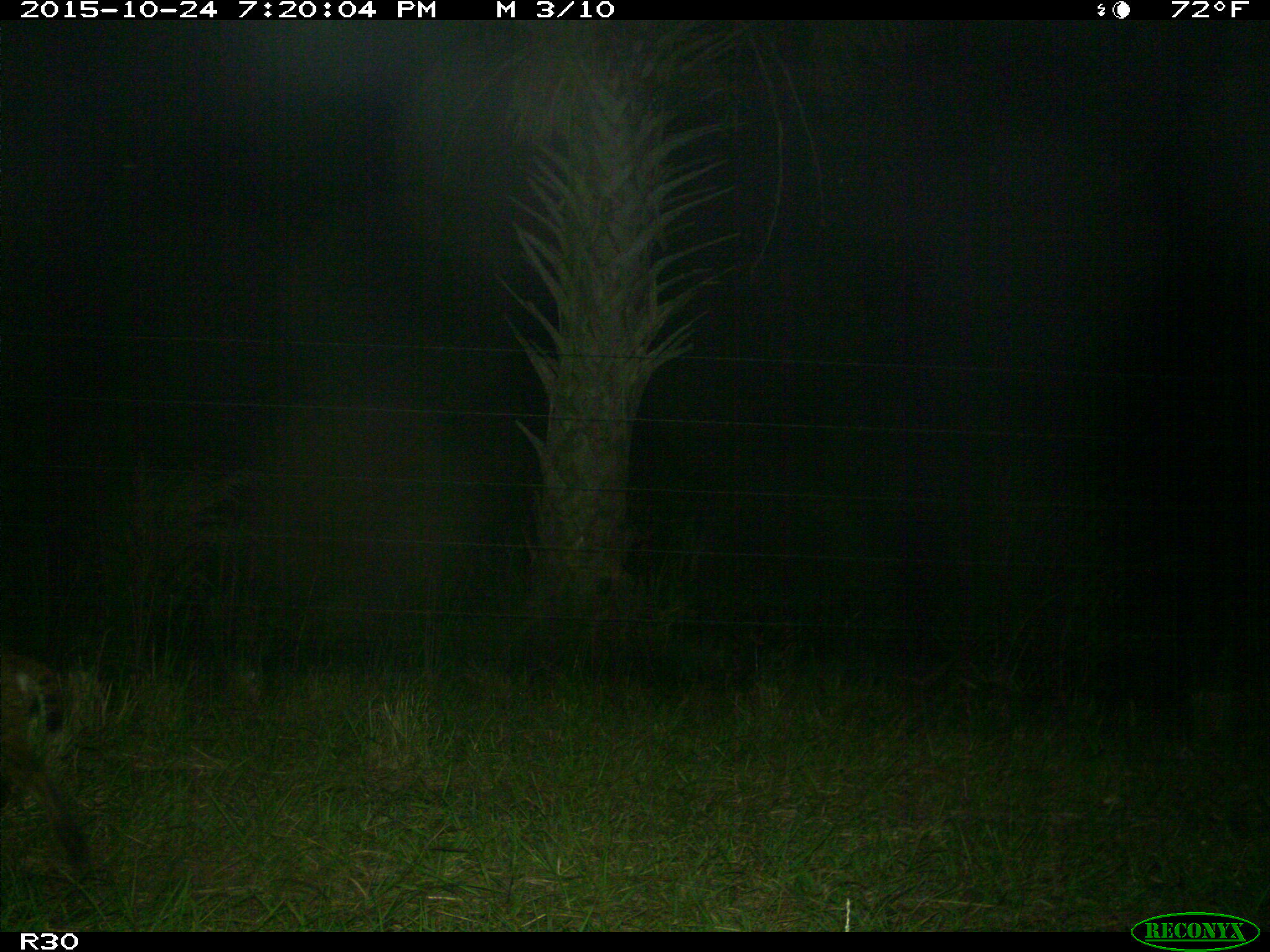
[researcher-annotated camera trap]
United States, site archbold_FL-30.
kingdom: Animalia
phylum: Chordata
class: Mammalia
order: Carnivora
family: Felidae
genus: Lynx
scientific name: Lynx rufus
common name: bobcat